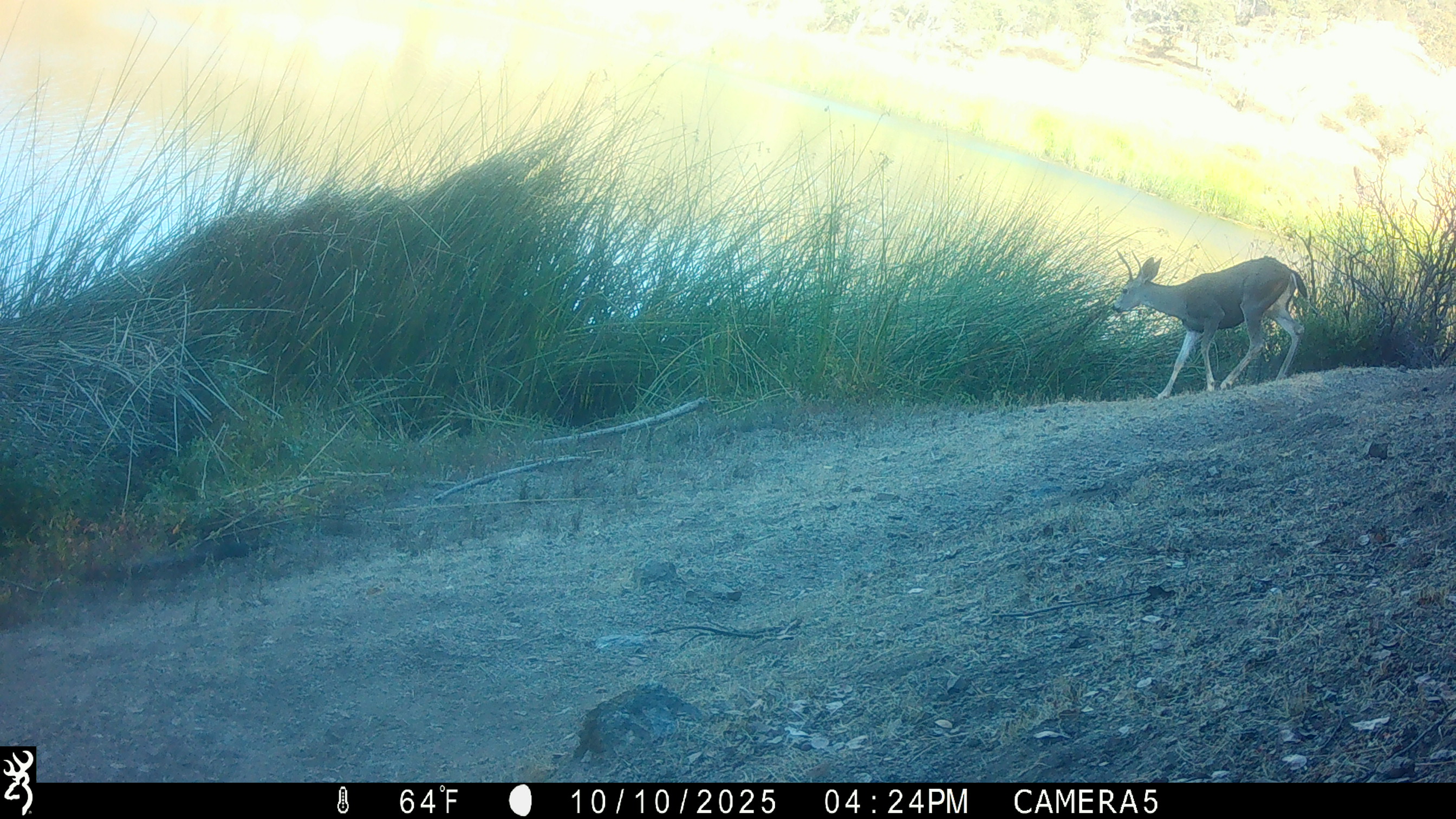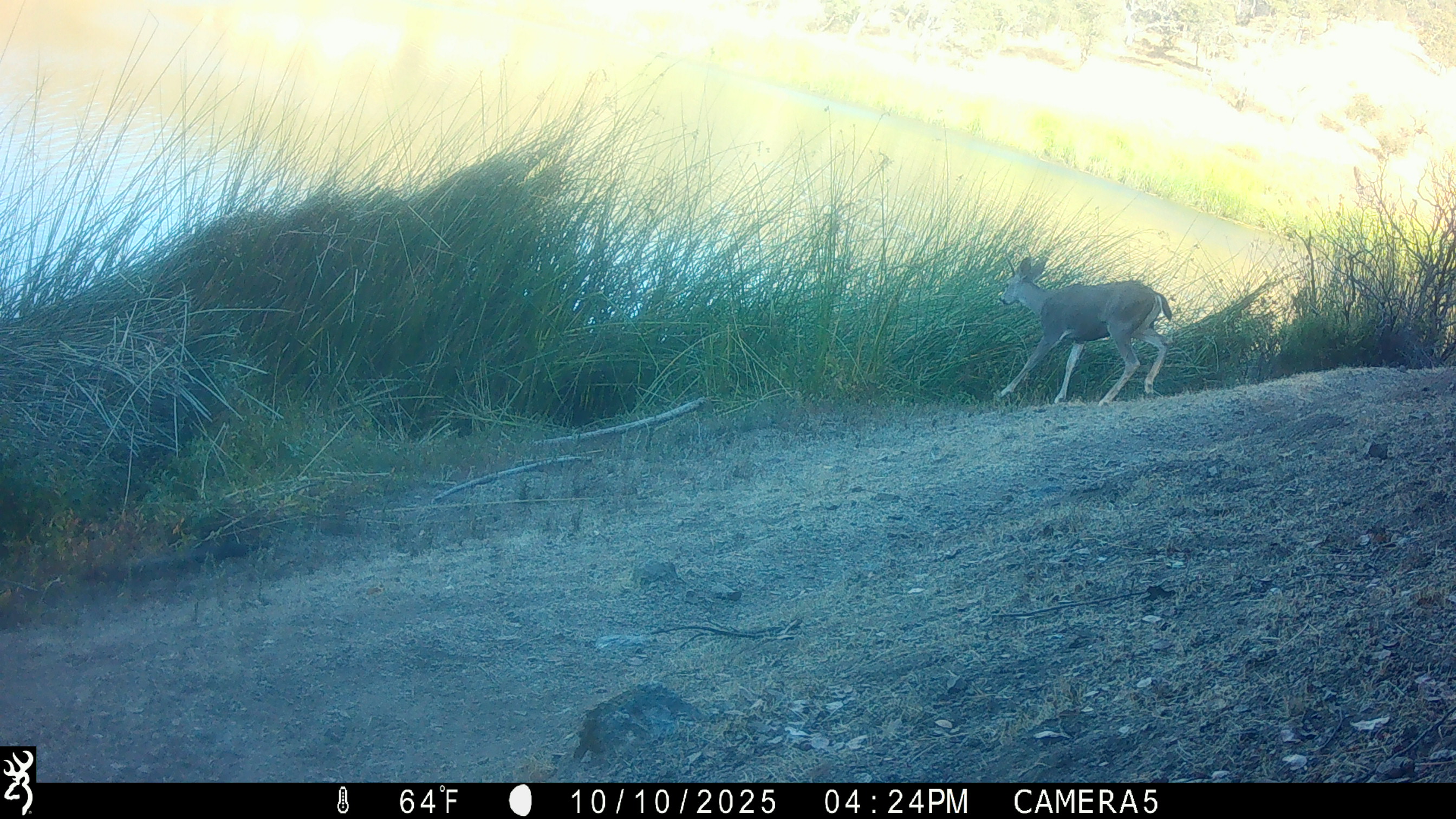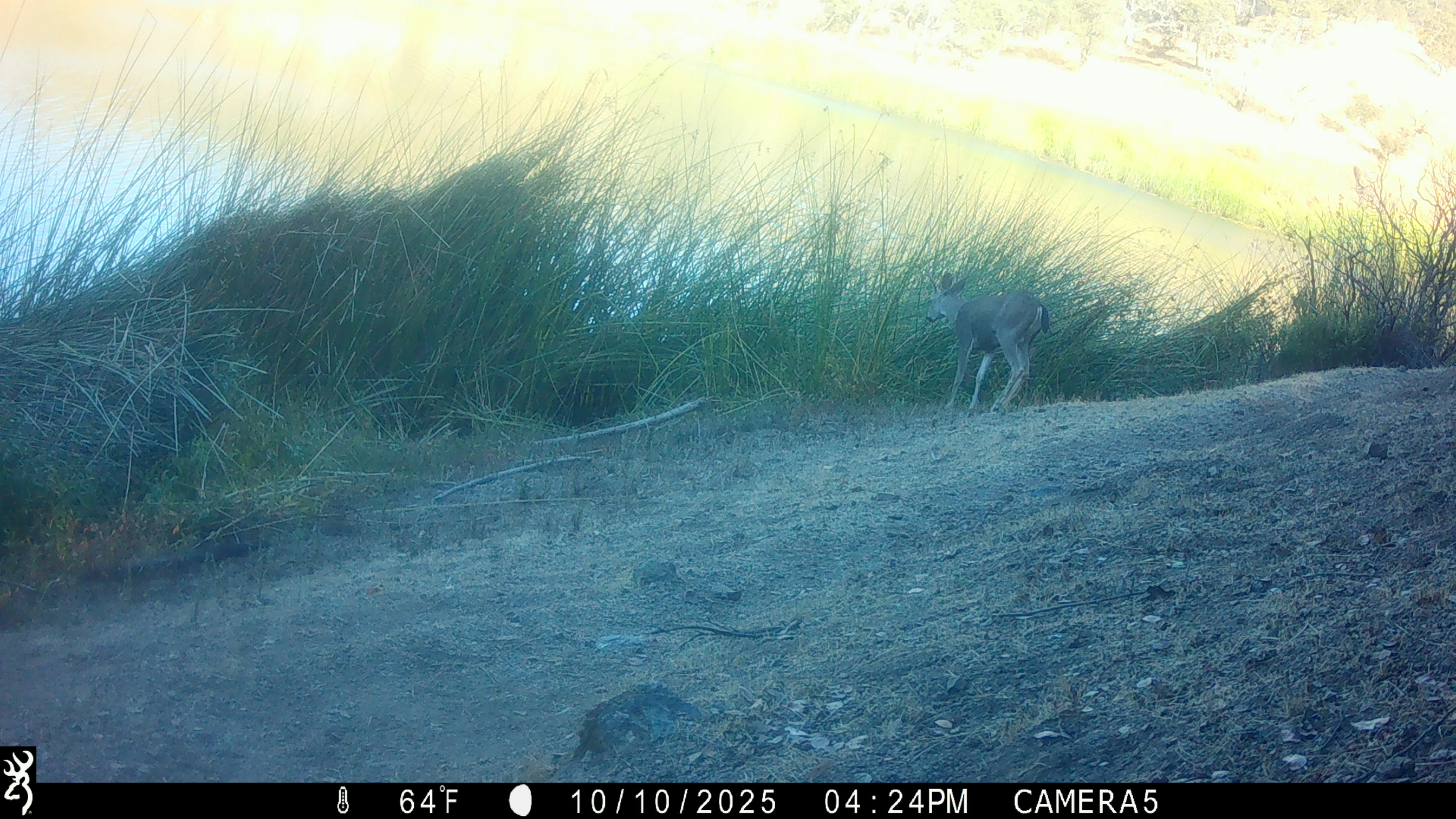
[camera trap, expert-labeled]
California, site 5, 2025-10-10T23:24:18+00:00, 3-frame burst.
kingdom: Animalia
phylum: Chordata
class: Mammalia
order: Artiodactyla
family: Cervidae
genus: Odocoileus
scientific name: Odocoileus hemionus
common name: mule deer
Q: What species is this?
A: Mule deer (Odocoileus hemionus).